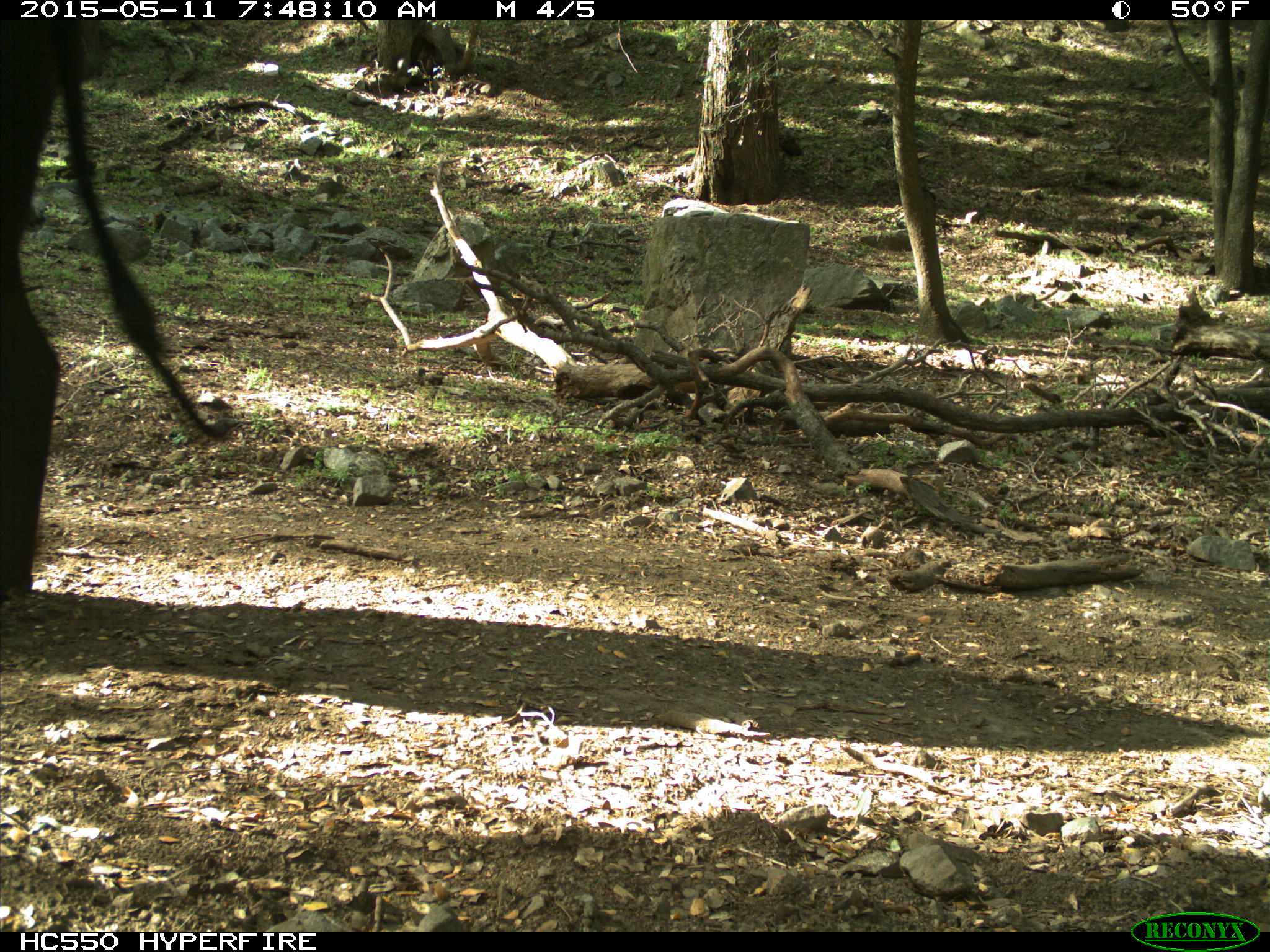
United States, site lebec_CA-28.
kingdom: Animalia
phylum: Chordata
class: Mammalia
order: Artiodactyla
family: Bovidae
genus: Bos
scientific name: Bos taurus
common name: domestic cow